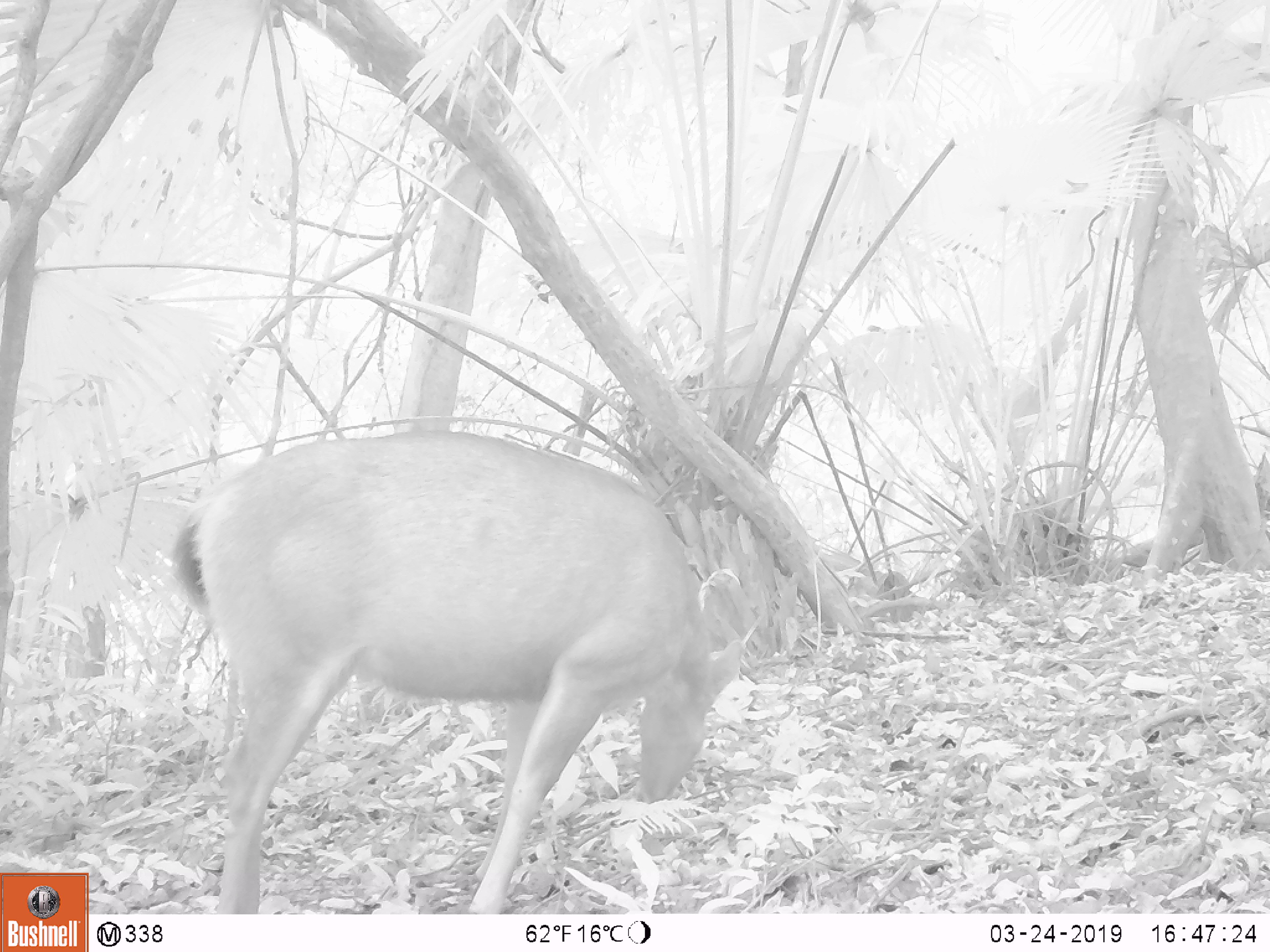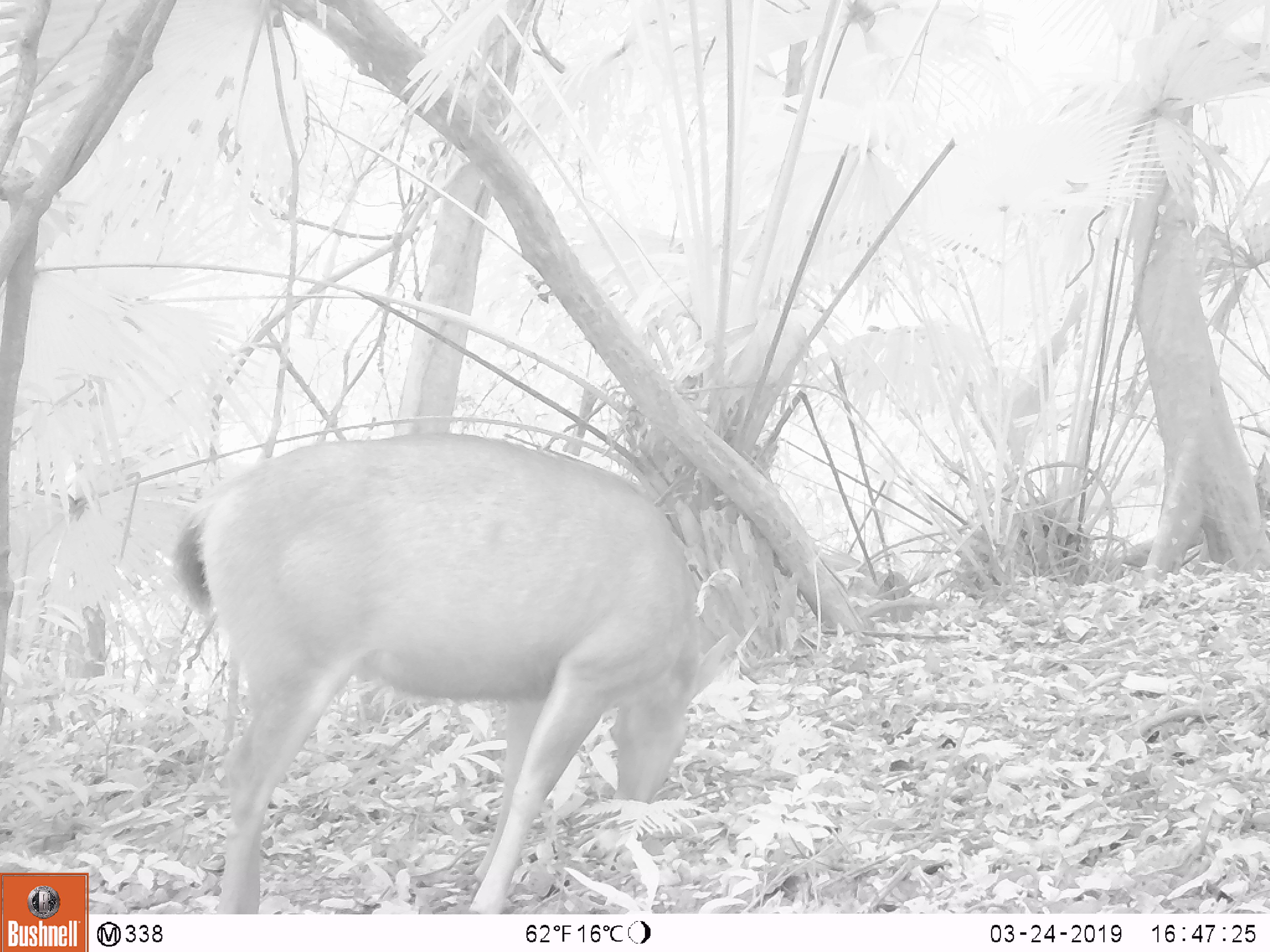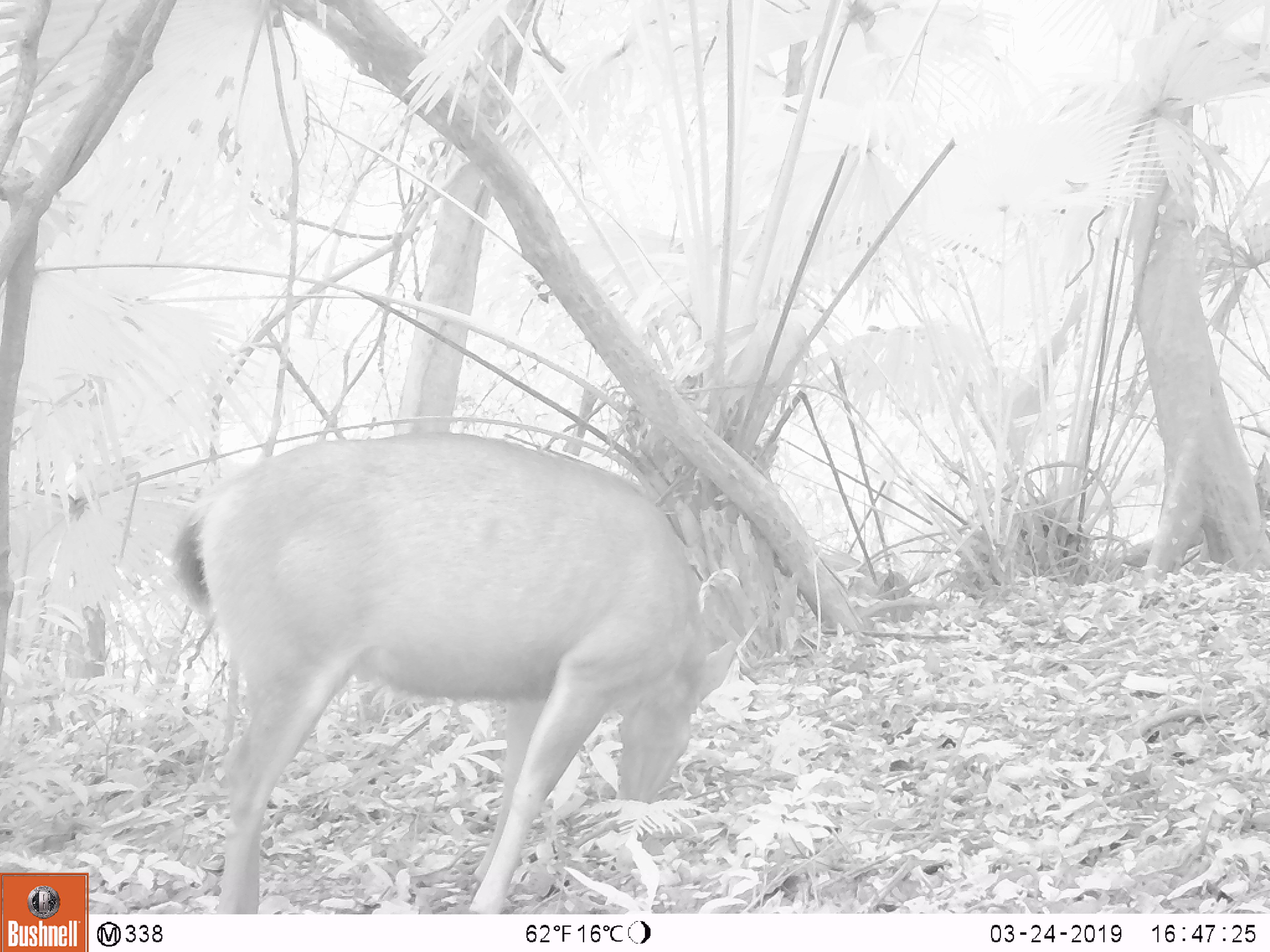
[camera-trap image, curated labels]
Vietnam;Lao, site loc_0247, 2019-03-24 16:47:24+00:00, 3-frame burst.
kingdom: Animalia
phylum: Chordata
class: Mammalia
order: Artiodactyla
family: Cervidae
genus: Rusa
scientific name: Rusa unicolor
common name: sambar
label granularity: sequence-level